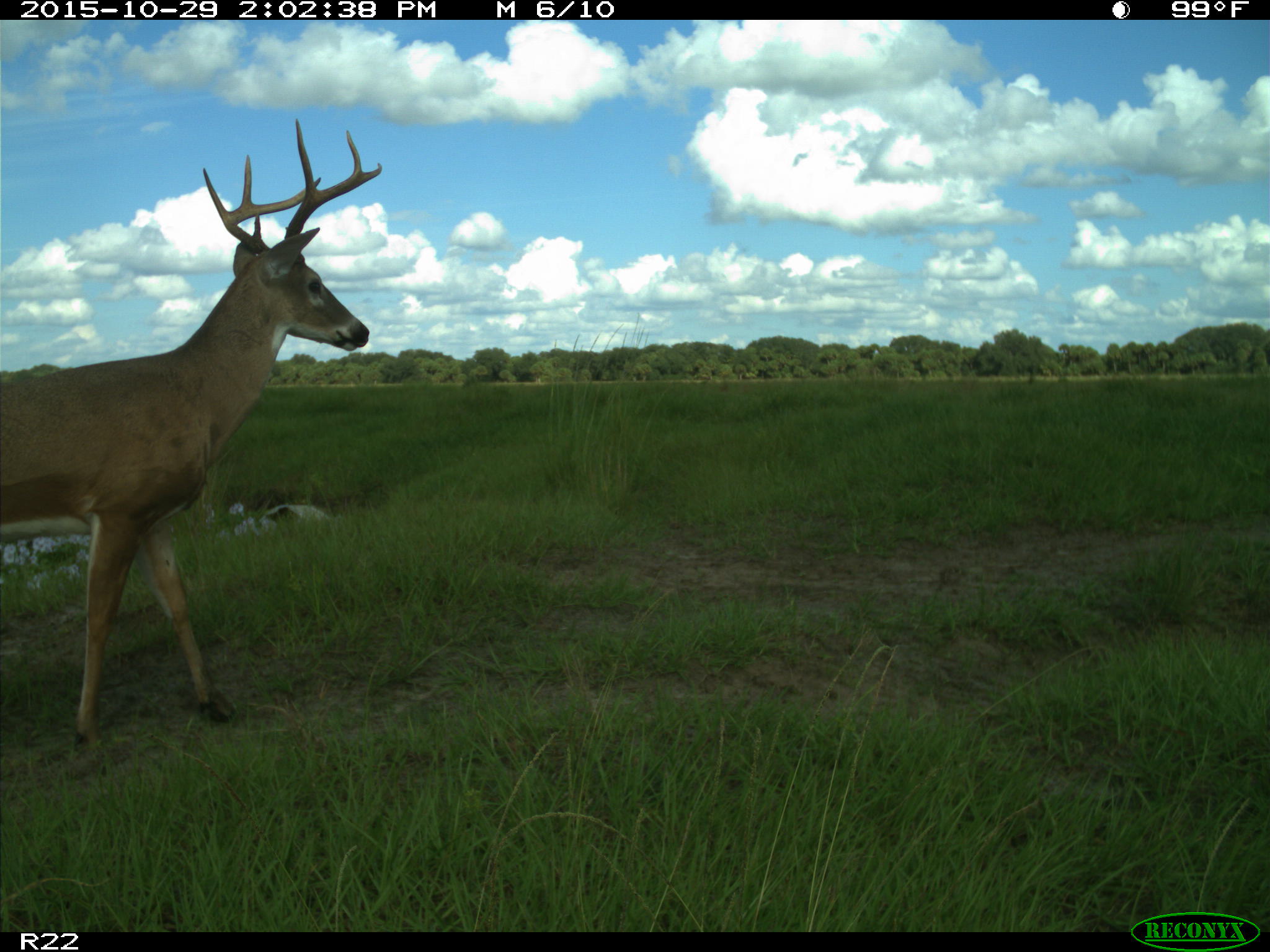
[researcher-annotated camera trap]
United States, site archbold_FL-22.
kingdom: Animalia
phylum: Chordata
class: Mammalia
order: Artiodactyla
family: Cervidae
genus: Odocoileus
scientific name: Odocoileus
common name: deer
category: unidentified deer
Unidentified deer (deer) (Odocoileus).